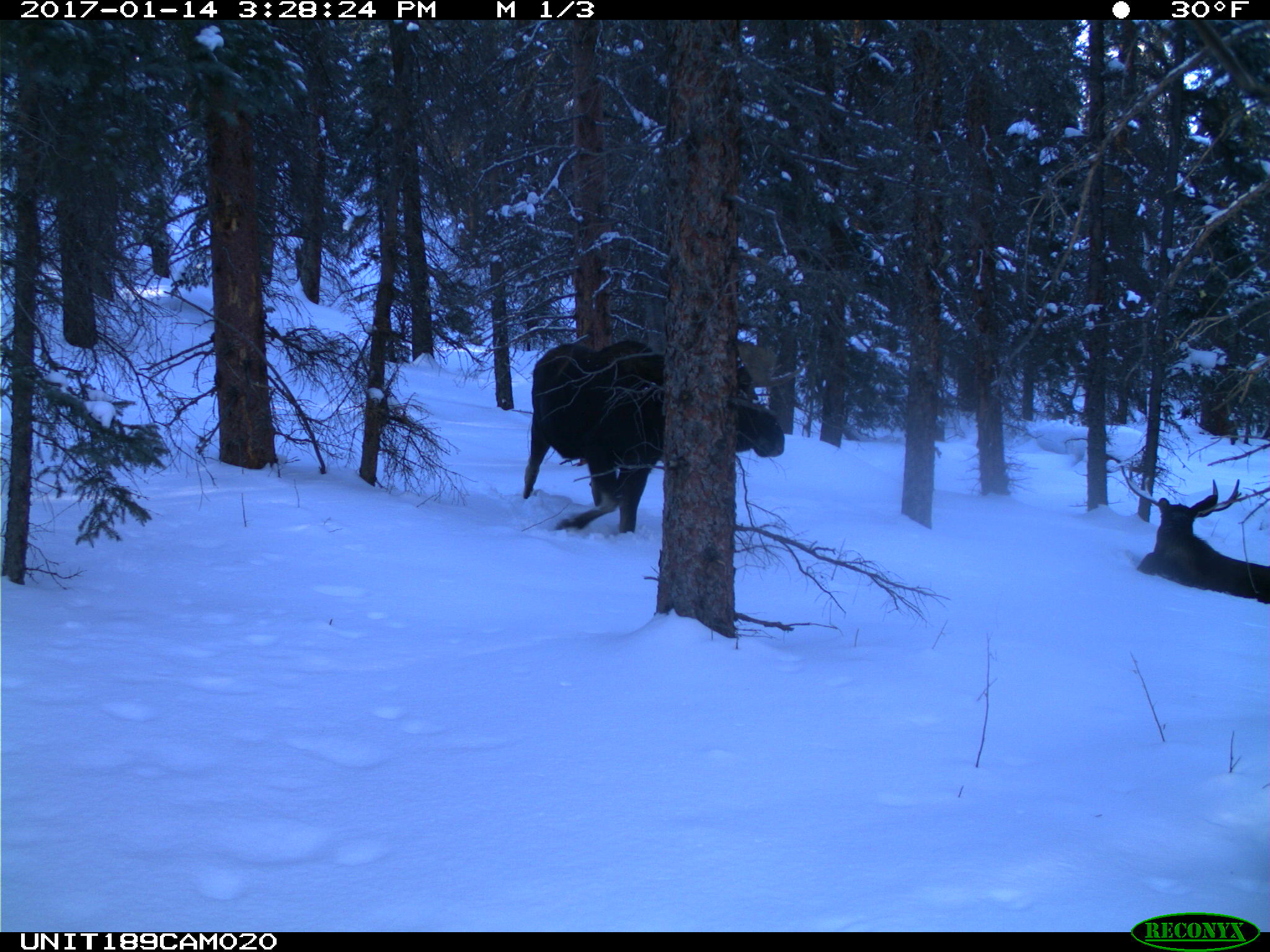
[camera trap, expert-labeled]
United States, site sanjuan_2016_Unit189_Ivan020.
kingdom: Animalia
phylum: Chordata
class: Mammalia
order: Artiodactyla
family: Cervidae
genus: Alces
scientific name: Alces alces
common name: moose